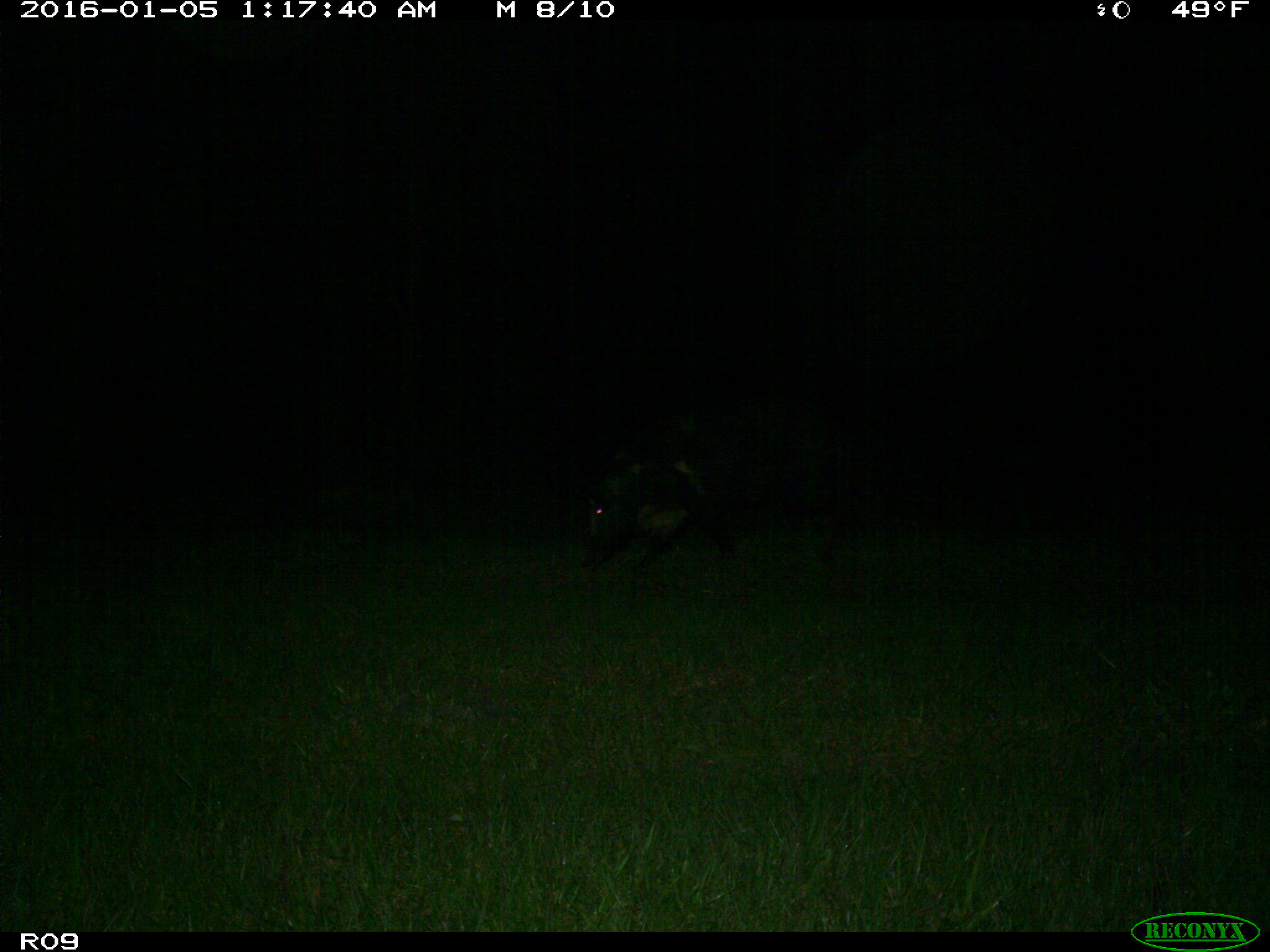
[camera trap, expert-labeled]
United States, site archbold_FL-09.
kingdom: Animalia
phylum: Chordata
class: Mammalia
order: Artiodactyla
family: Suidae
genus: Sus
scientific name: Sus scrofa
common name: wild boar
Sus scrofa (wild boar).